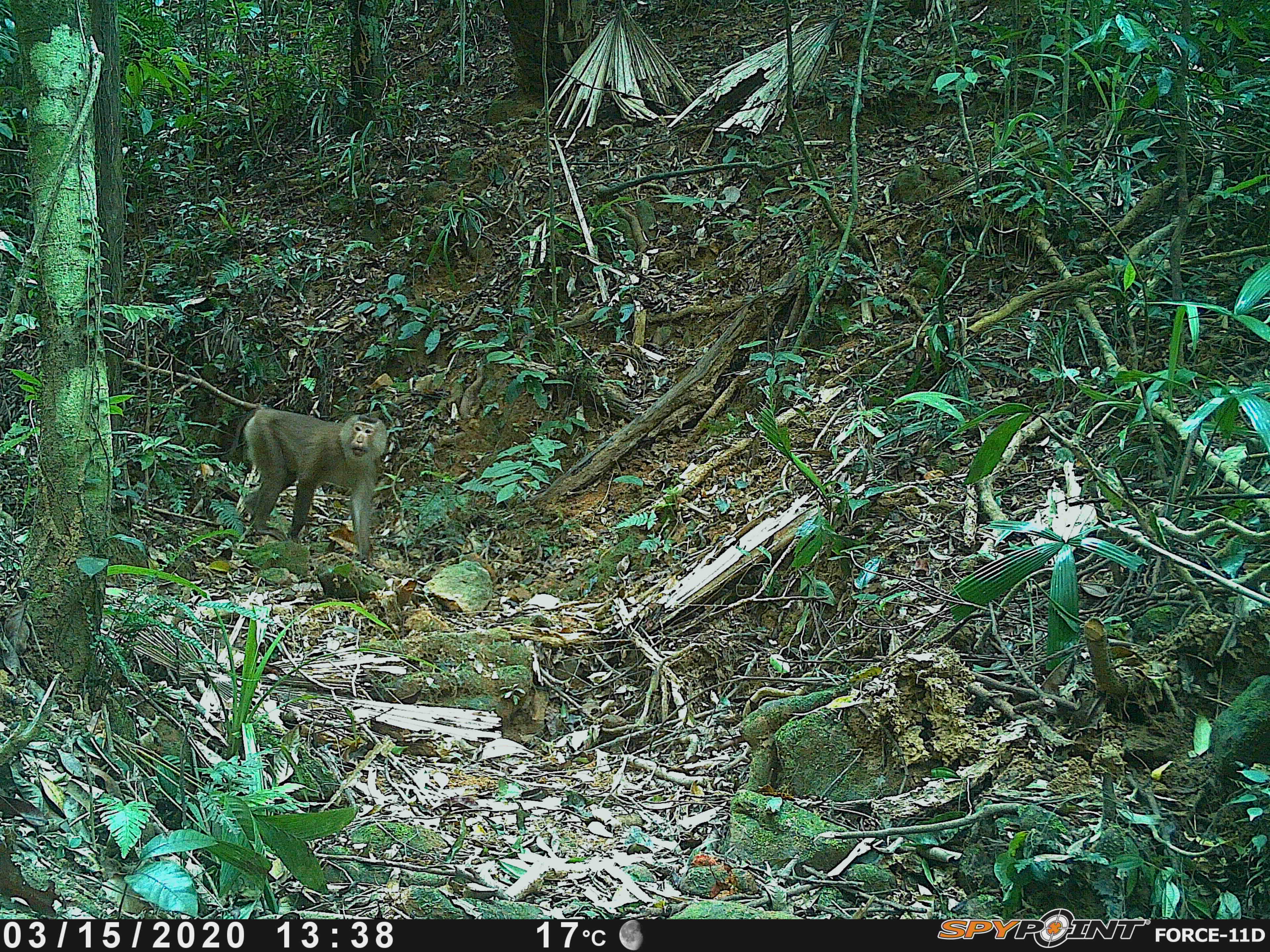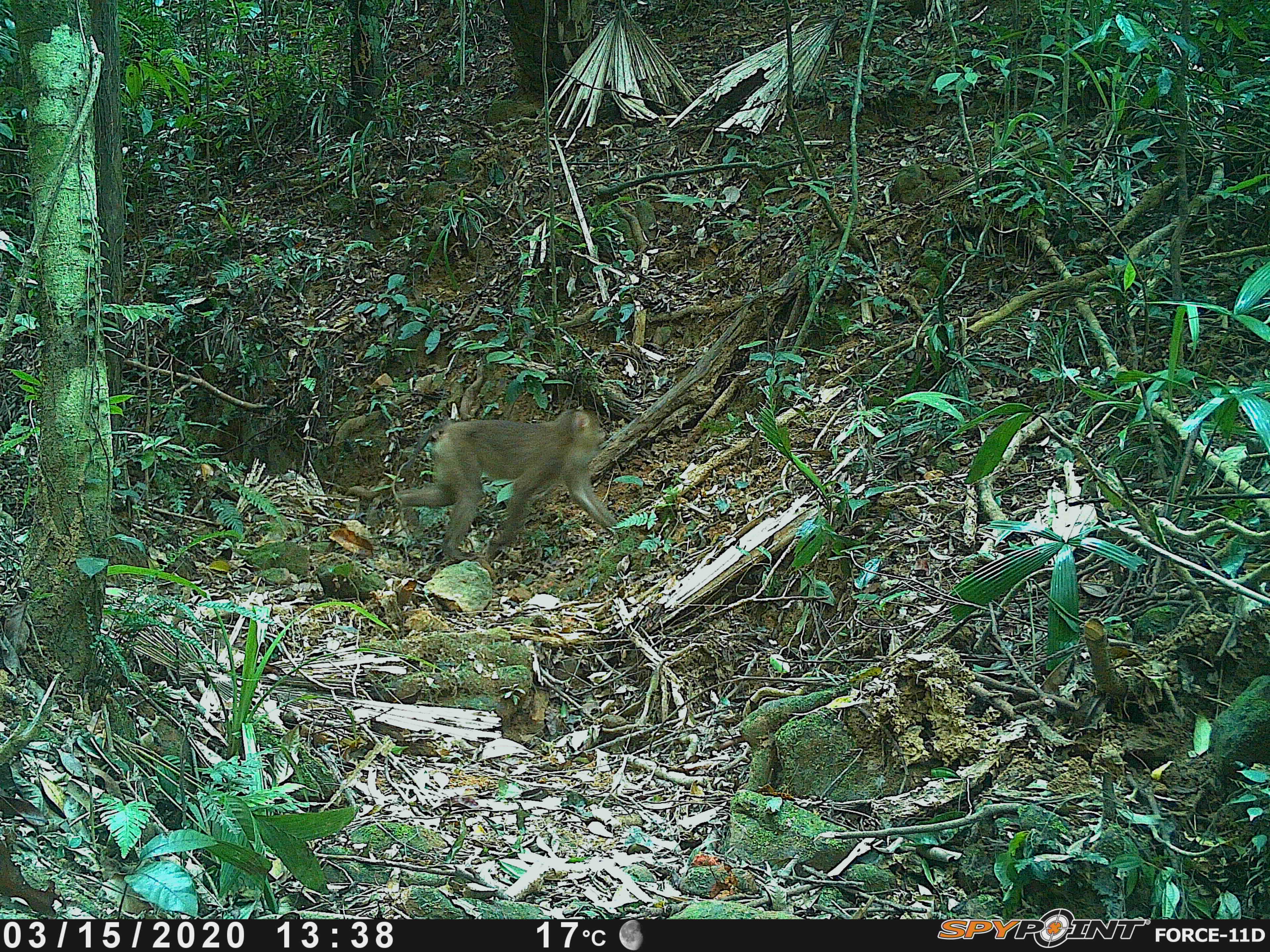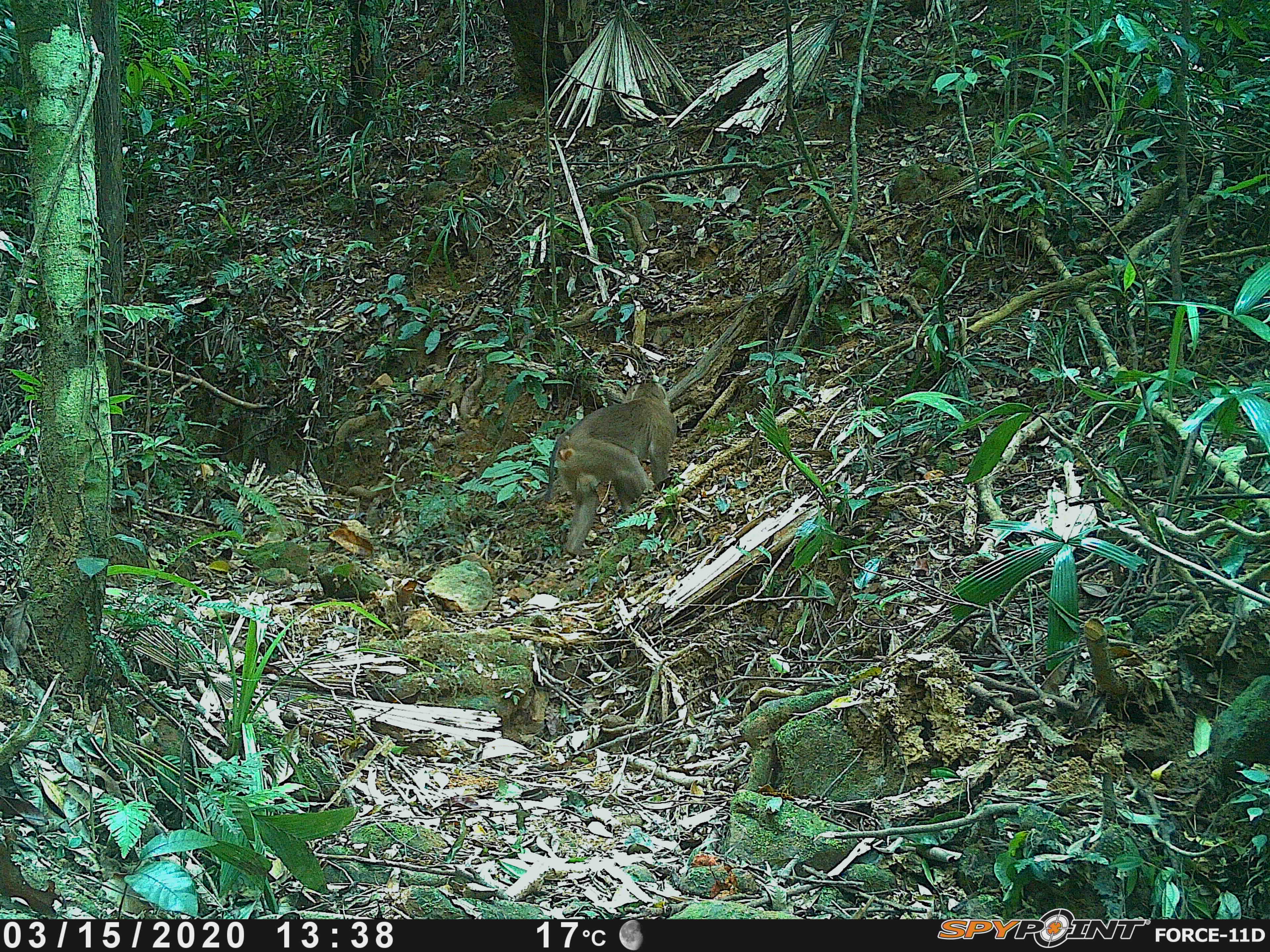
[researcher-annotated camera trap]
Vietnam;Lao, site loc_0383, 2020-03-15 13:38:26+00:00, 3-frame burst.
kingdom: Animalia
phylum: Chordata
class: Mammalia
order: Primates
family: Cercopithecidae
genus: Macaca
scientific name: Macaca nemestrina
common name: pig-tailed macaque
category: pig tailed macaque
Pig tailed macaque (pig-tailed macaque) (Macaca nemestrina). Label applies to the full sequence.